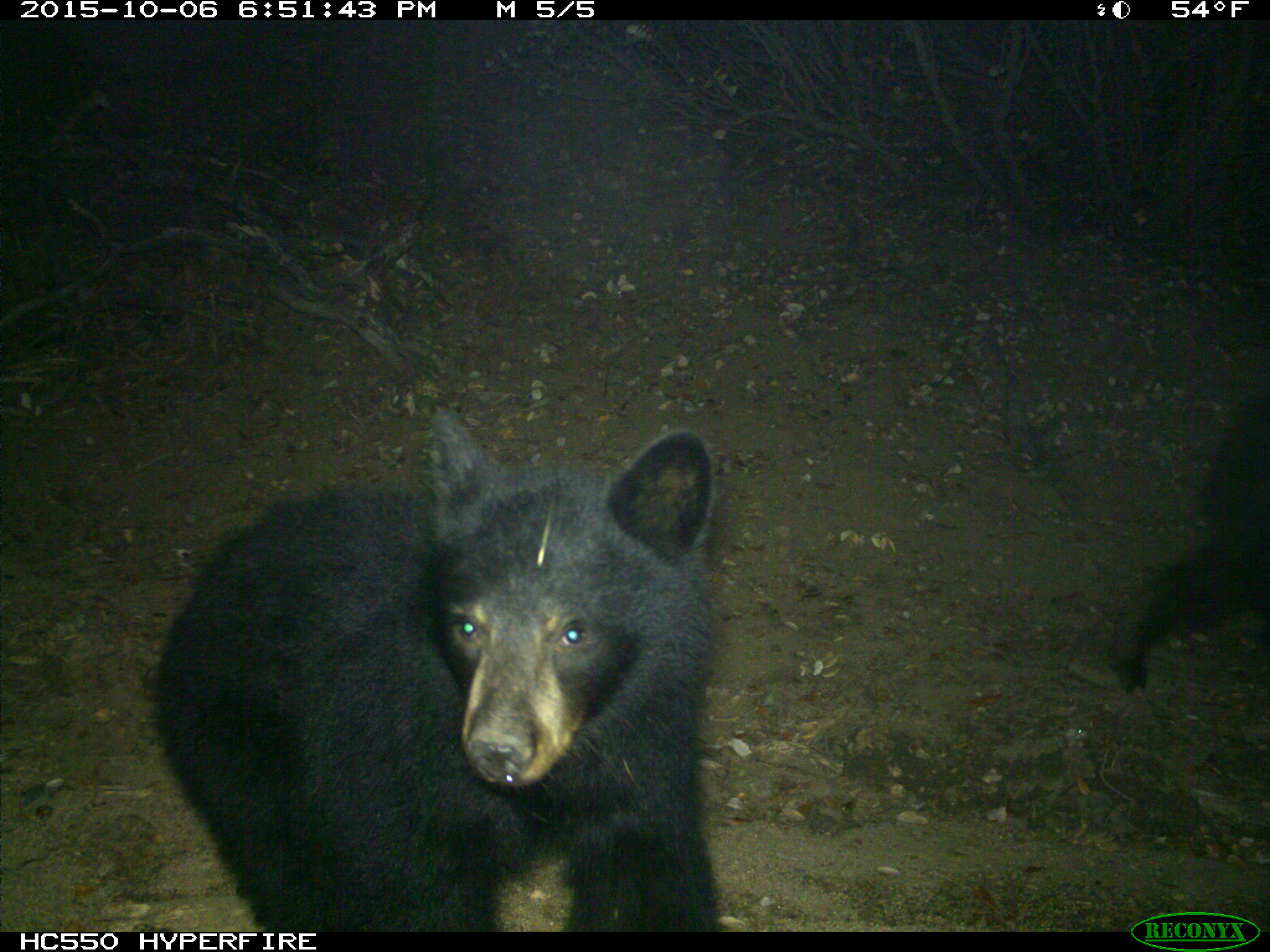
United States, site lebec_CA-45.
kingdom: Animalia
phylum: Chordata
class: Mammalia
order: Carnivora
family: Ursidae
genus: Ursus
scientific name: Ursus americanus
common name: american black bear